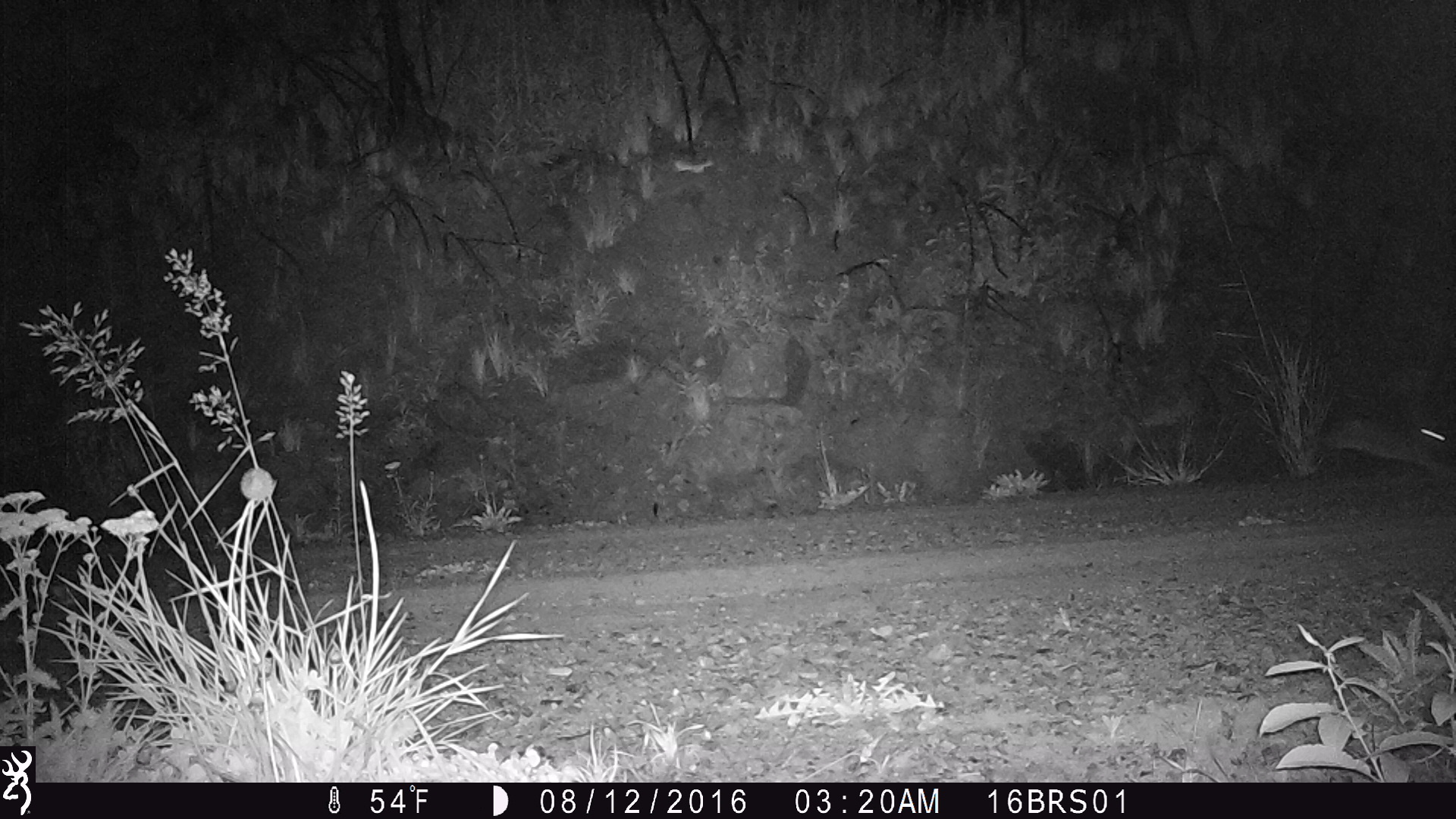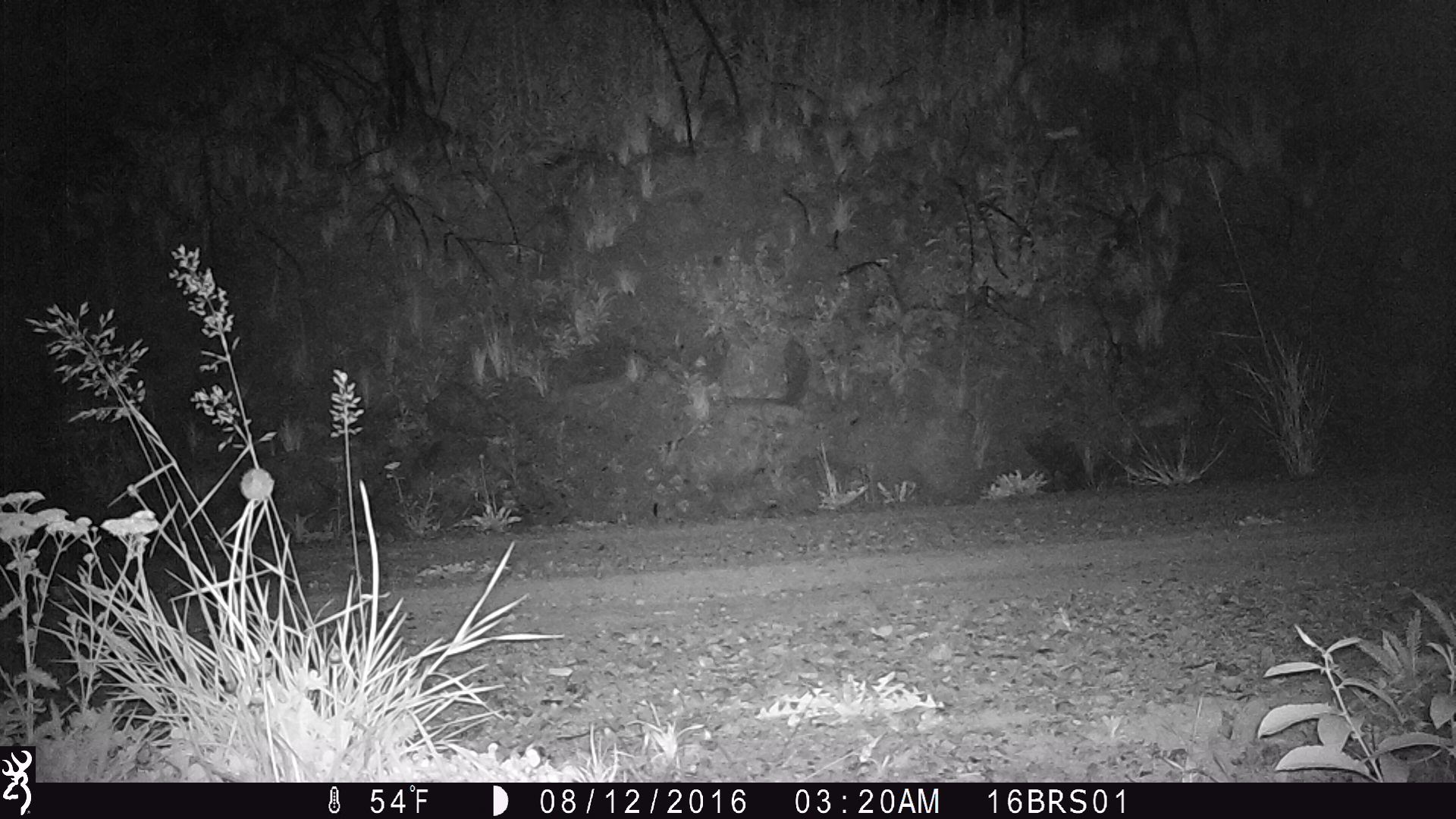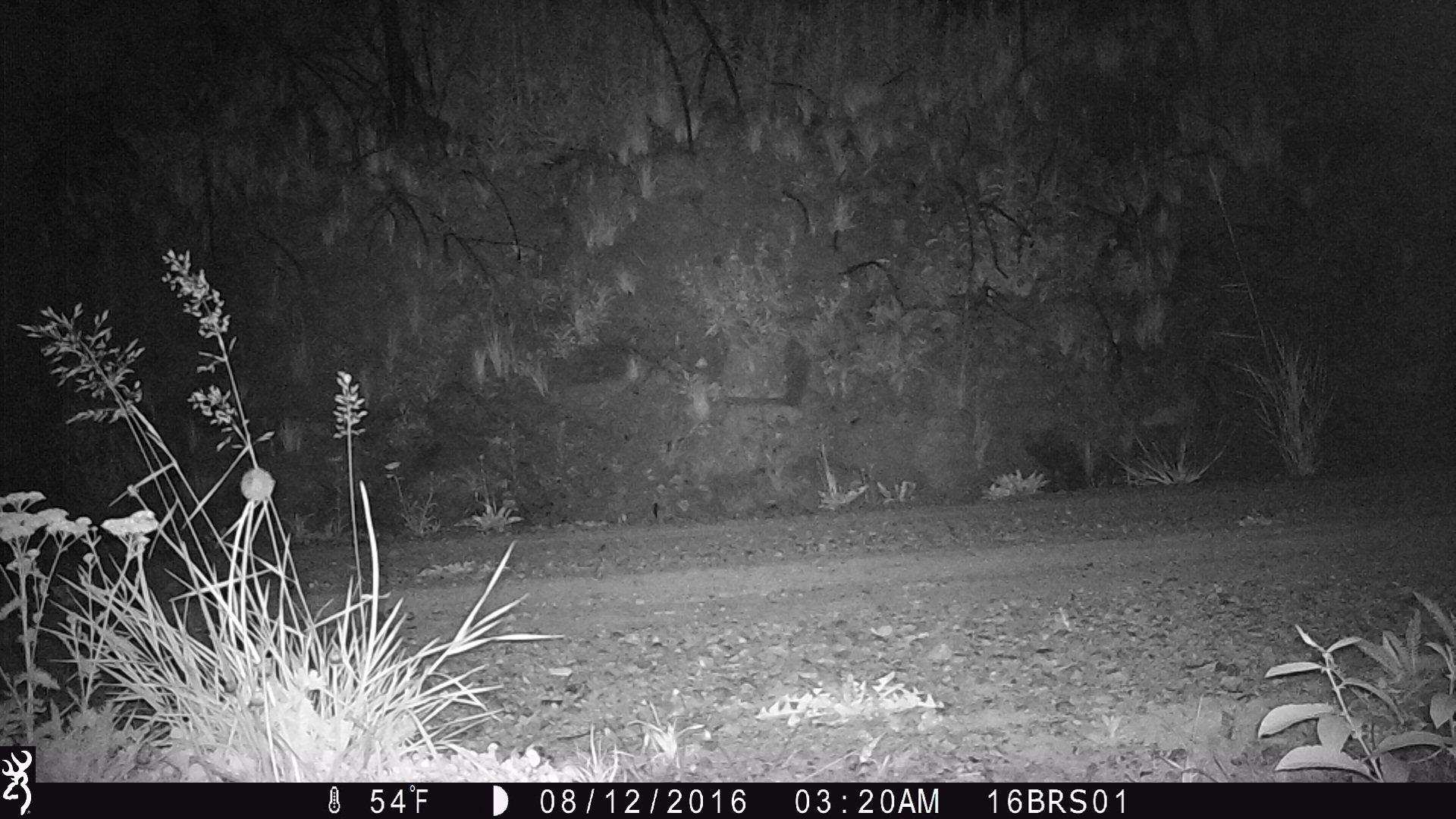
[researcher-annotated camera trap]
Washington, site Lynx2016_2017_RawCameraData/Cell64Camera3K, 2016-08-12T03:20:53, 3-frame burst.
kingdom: Animalia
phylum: Chordata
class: Mammalia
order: Lagomorpha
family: Leporidae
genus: Lepus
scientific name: Lepus americanus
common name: snowshoe hare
Lepus americanus (snowshoe hare). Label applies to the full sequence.